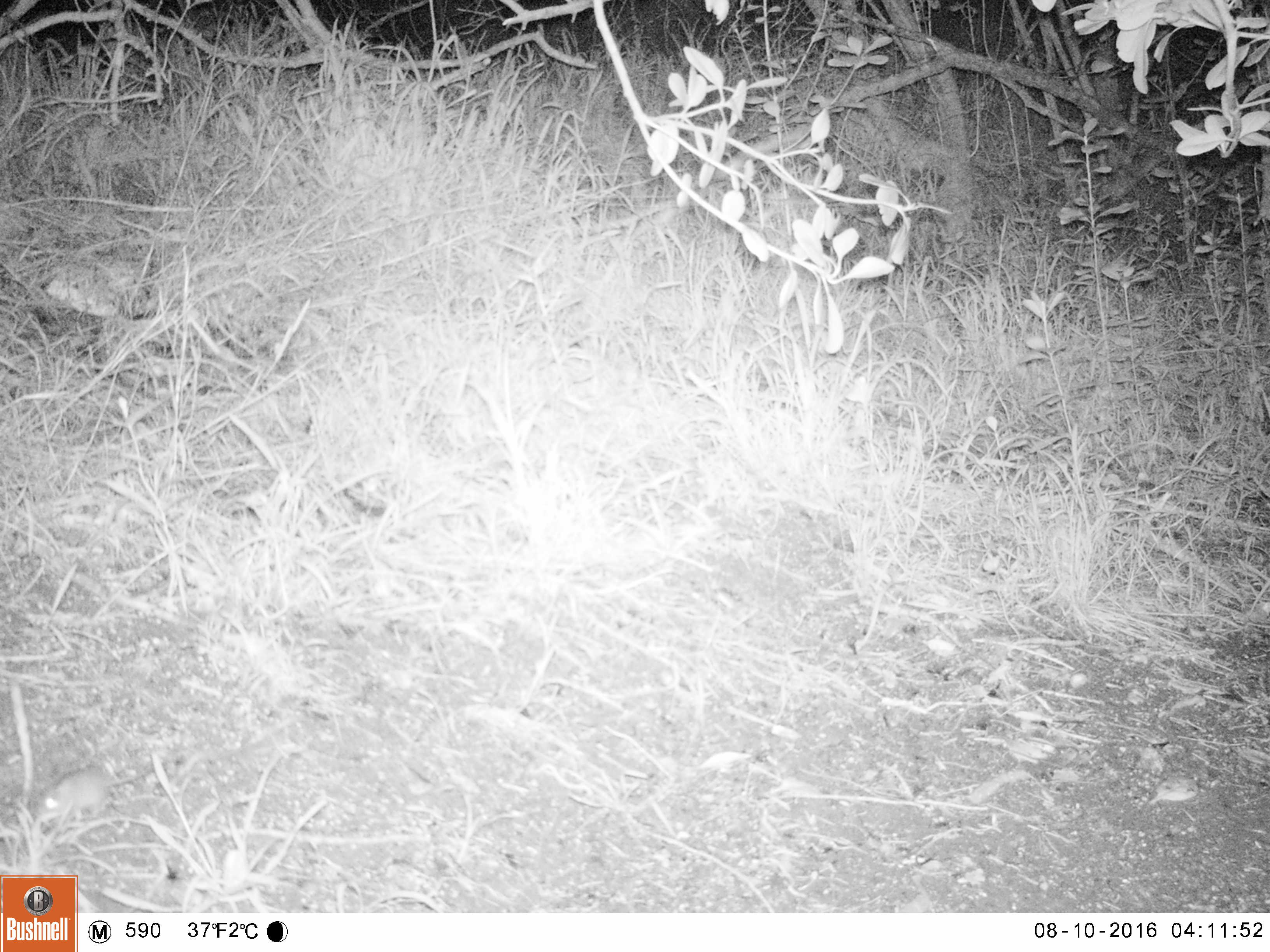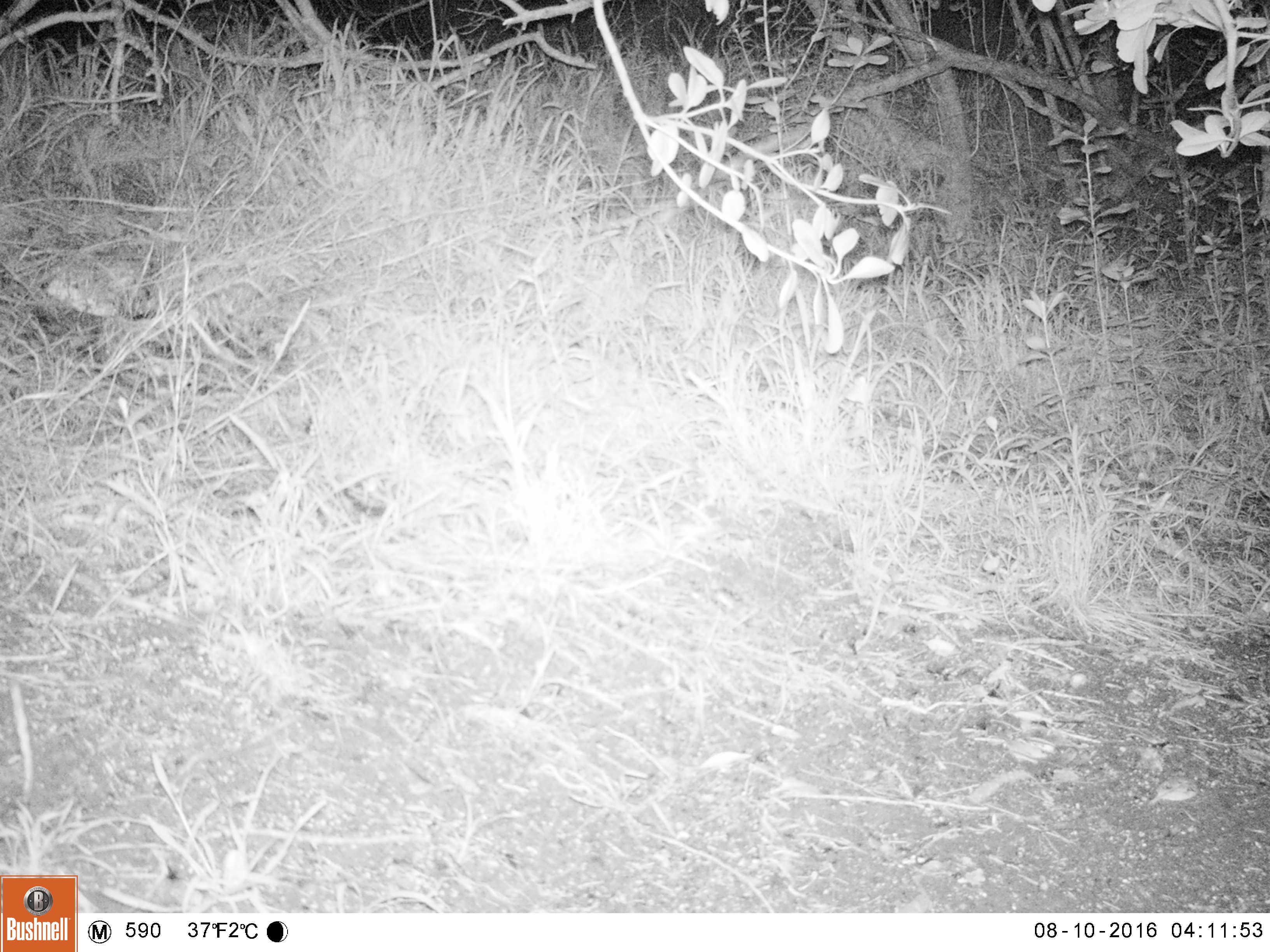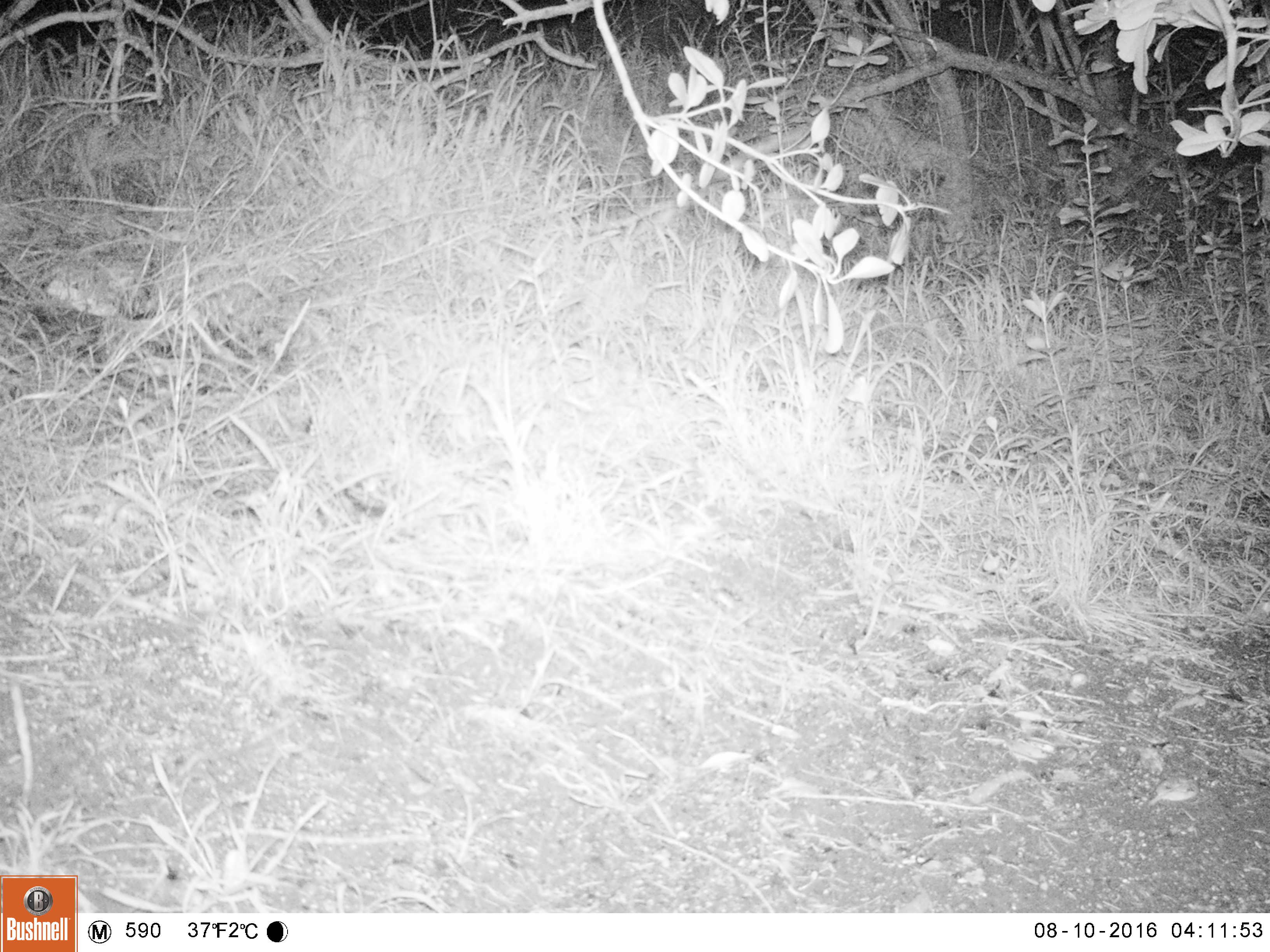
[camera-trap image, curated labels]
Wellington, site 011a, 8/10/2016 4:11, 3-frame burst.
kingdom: Animalia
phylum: Chordata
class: Mammalia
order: Rodentia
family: Muridae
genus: Mus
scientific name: Mus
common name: mouse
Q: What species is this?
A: Mouse (Mus).